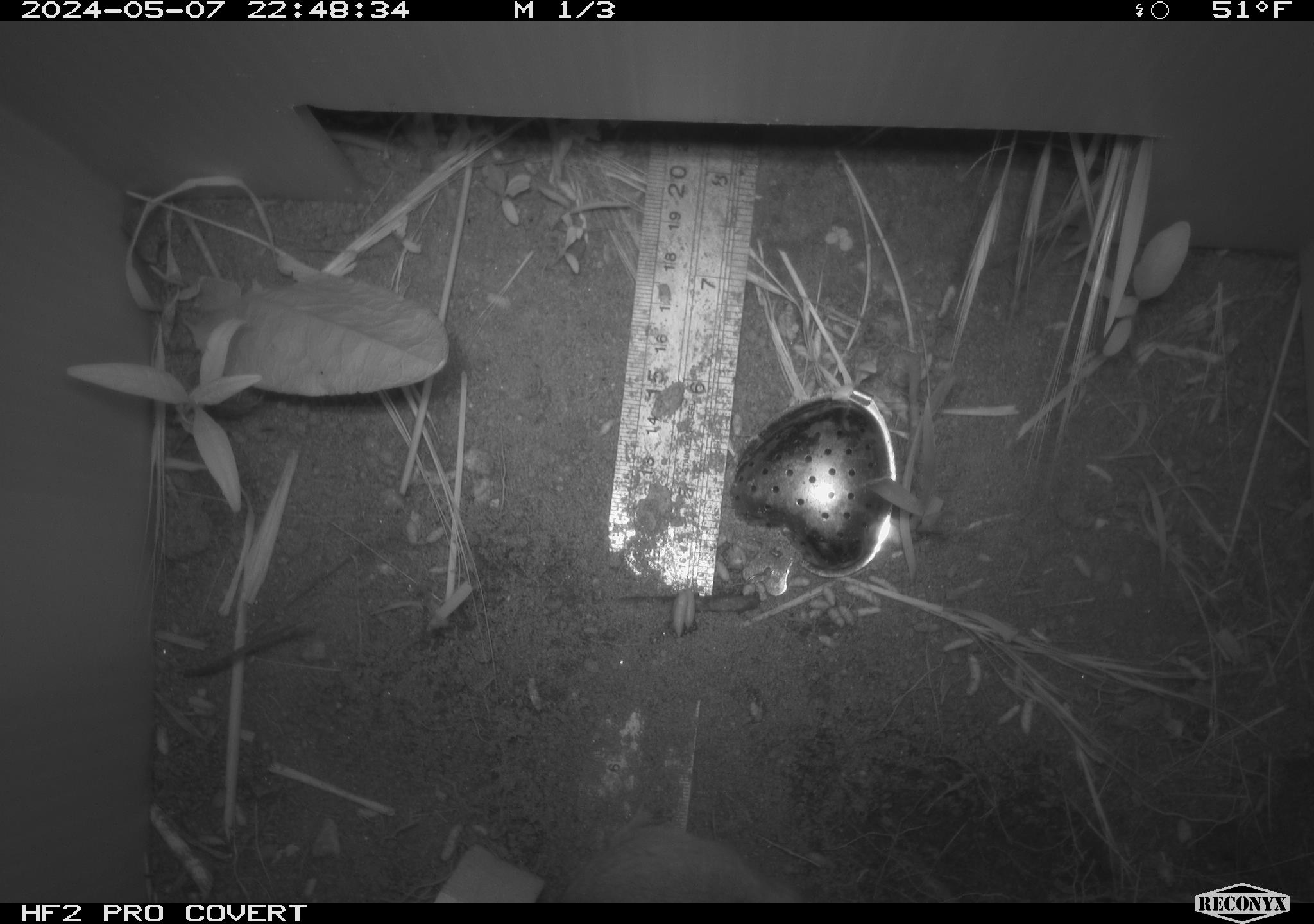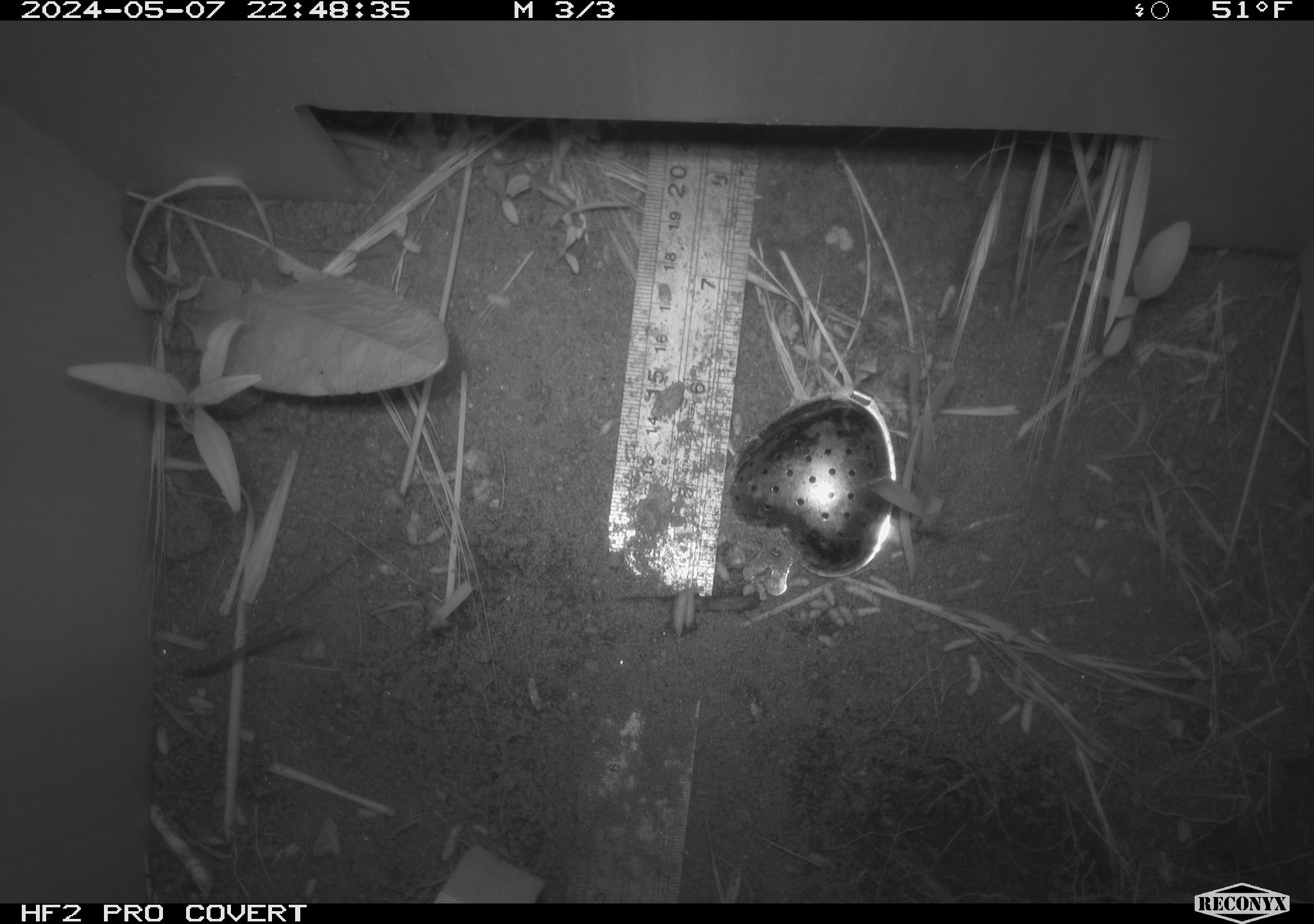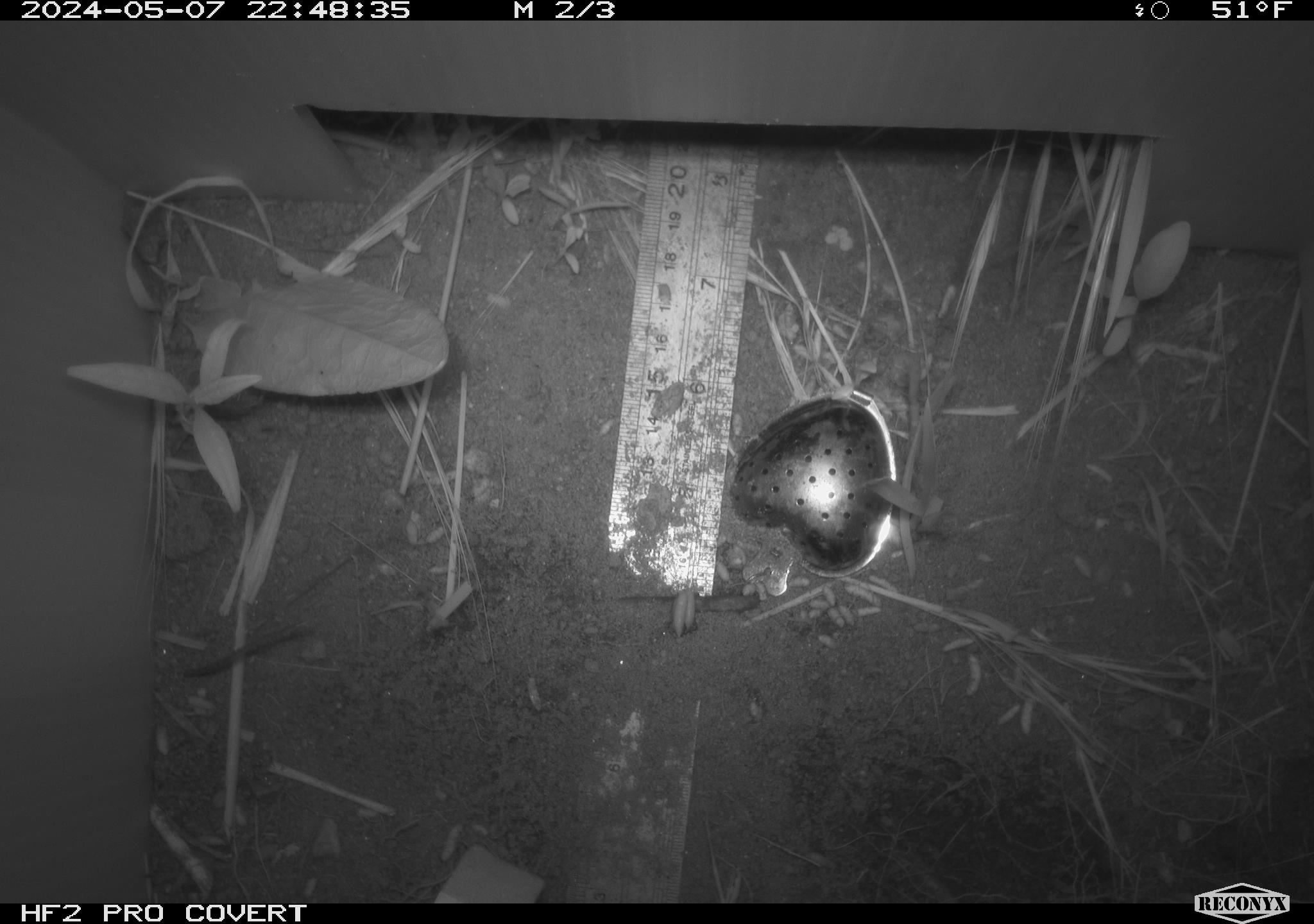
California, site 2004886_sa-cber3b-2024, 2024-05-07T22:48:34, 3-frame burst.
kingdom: Animalia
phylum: Chordata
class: Mammalia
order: Rodentia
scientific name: Rodentia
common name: mouse species